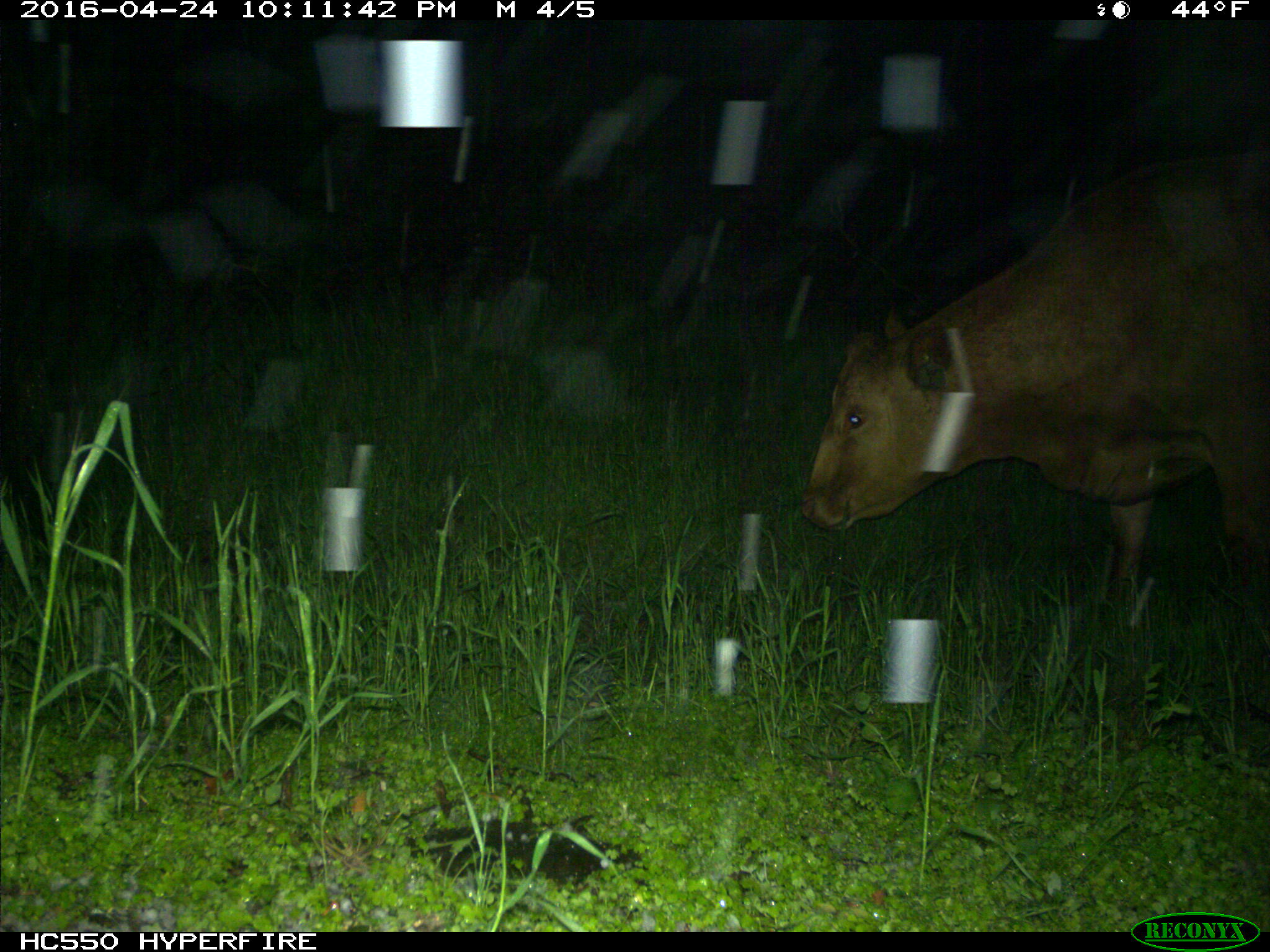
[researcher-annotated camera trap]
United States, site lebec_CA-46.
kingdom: Animalia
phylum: Chordata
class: Mammalia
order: Artiodactyla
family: Bovidae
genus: Bos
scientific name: Bos taurus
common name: domestic cow